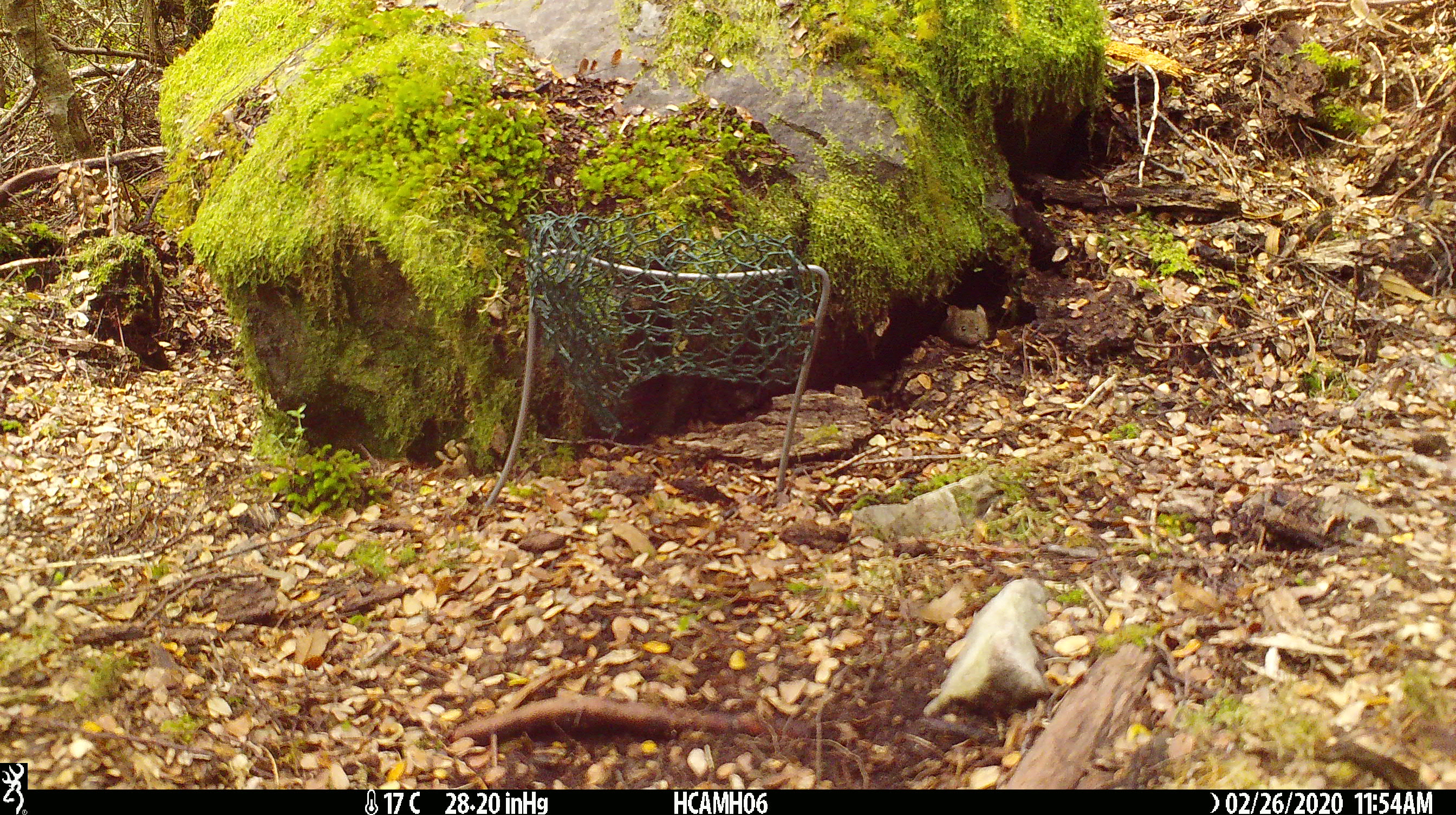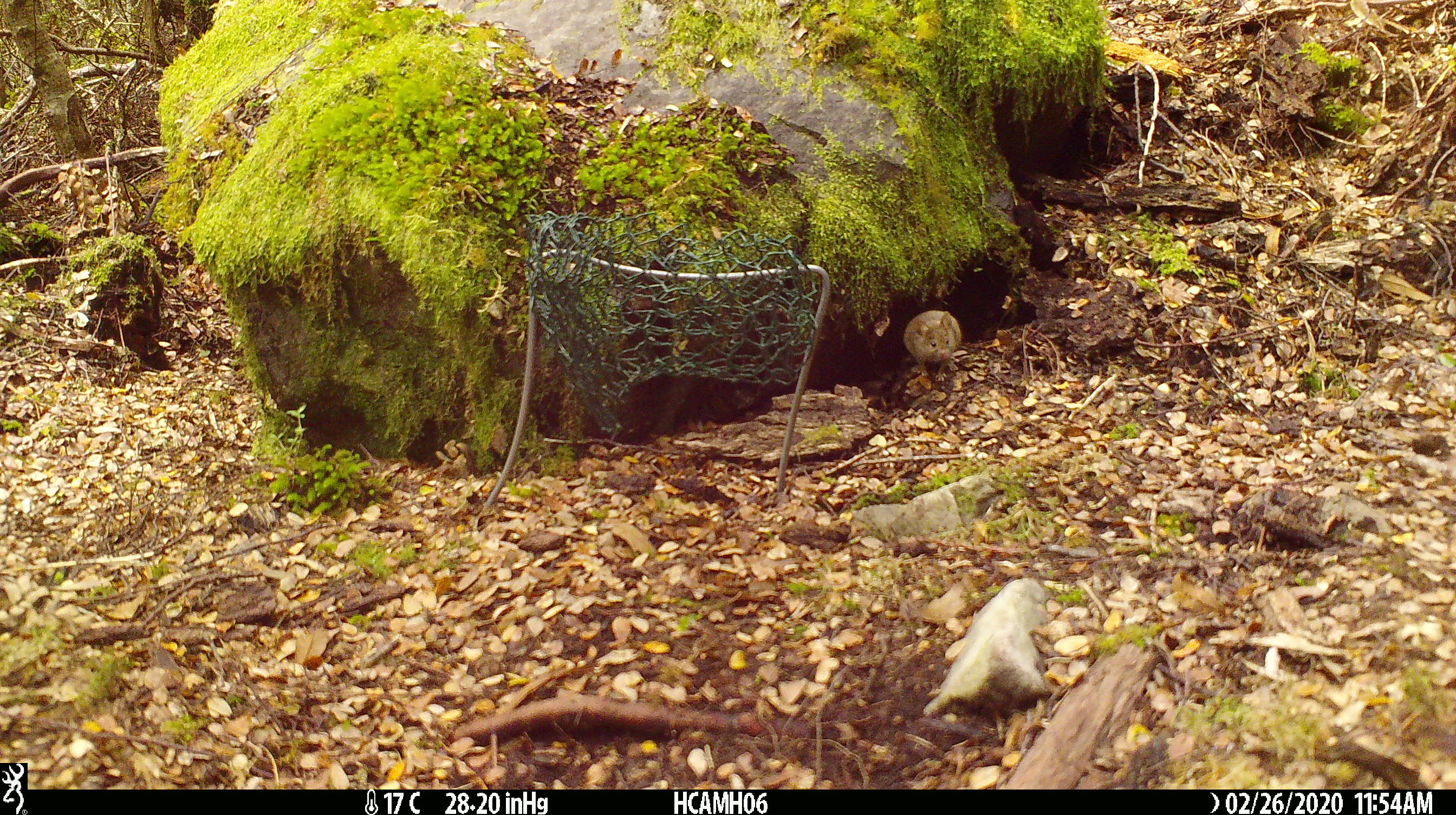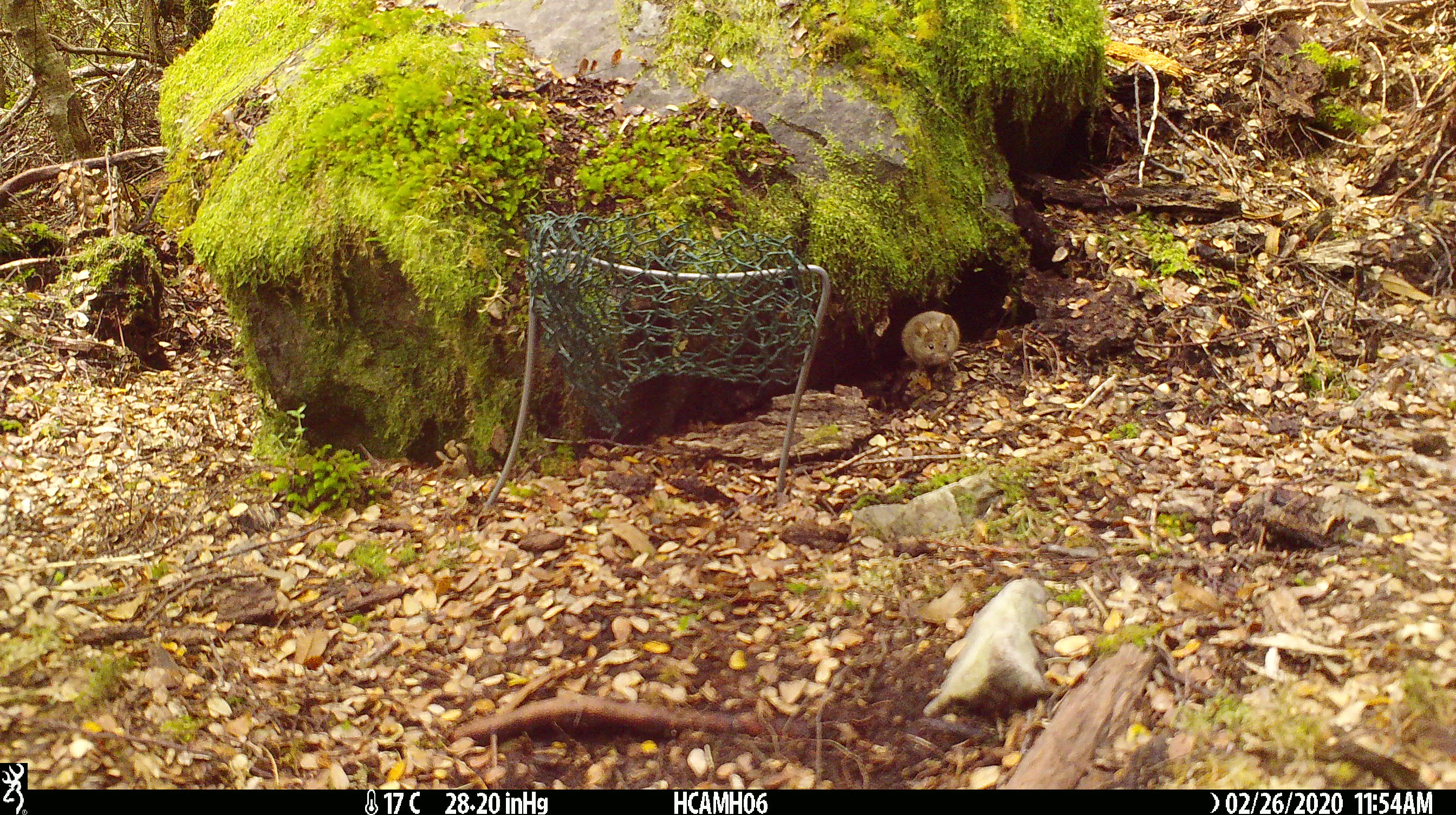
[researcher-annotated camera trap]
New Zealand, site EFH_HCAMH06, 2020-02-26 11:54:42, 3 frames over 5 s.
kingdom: Animalia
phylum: Chordata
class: Mammalia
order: Rodentia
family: Muridae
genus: Mus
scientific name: Mus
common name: mouse